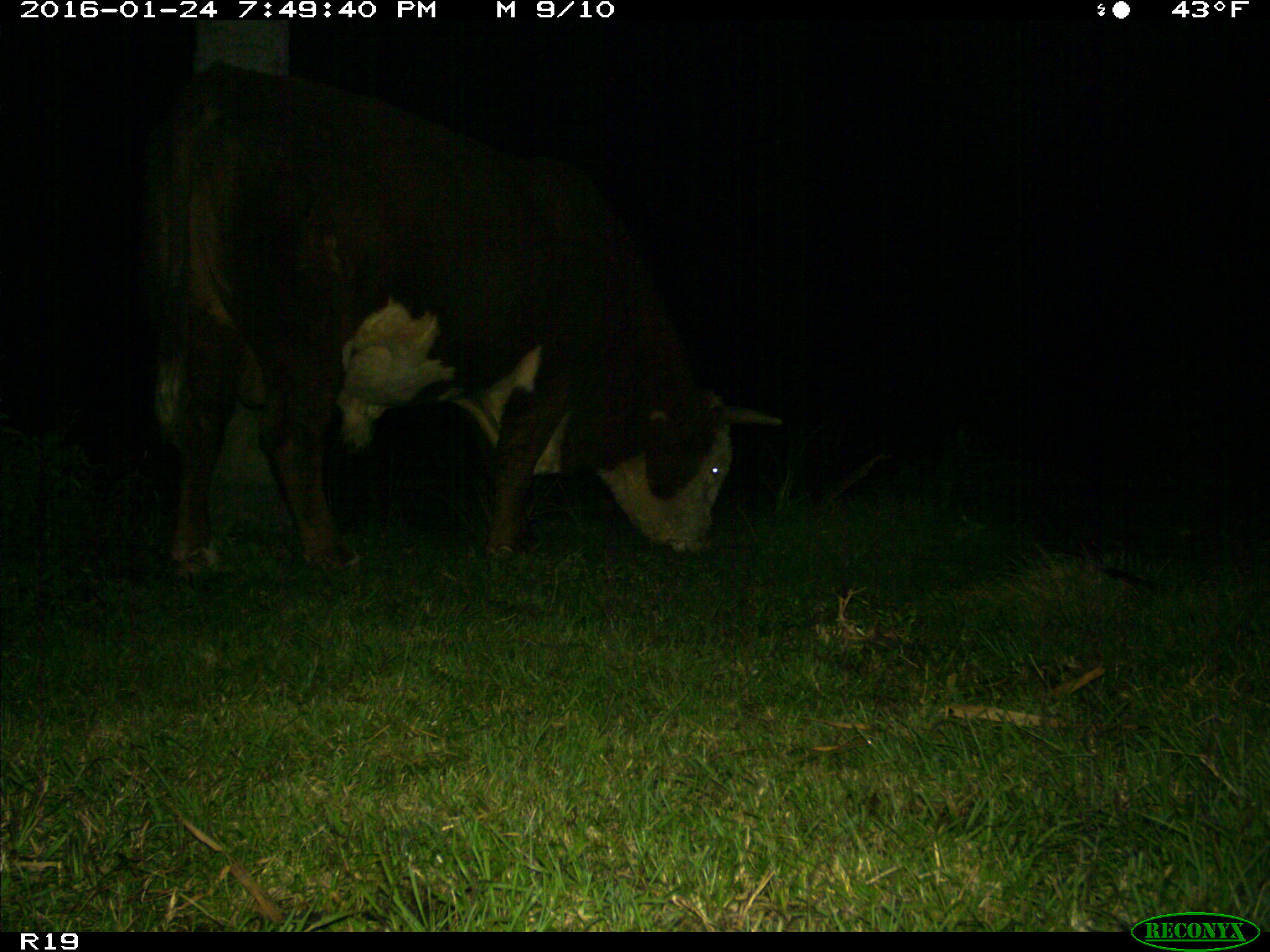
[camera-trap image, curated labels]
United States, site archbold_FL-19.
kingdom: Animalia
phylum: Chordata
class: Mammalia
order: Artiodactyla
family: Bovidae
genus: Bos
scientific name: Bos taurus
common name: domestic cow